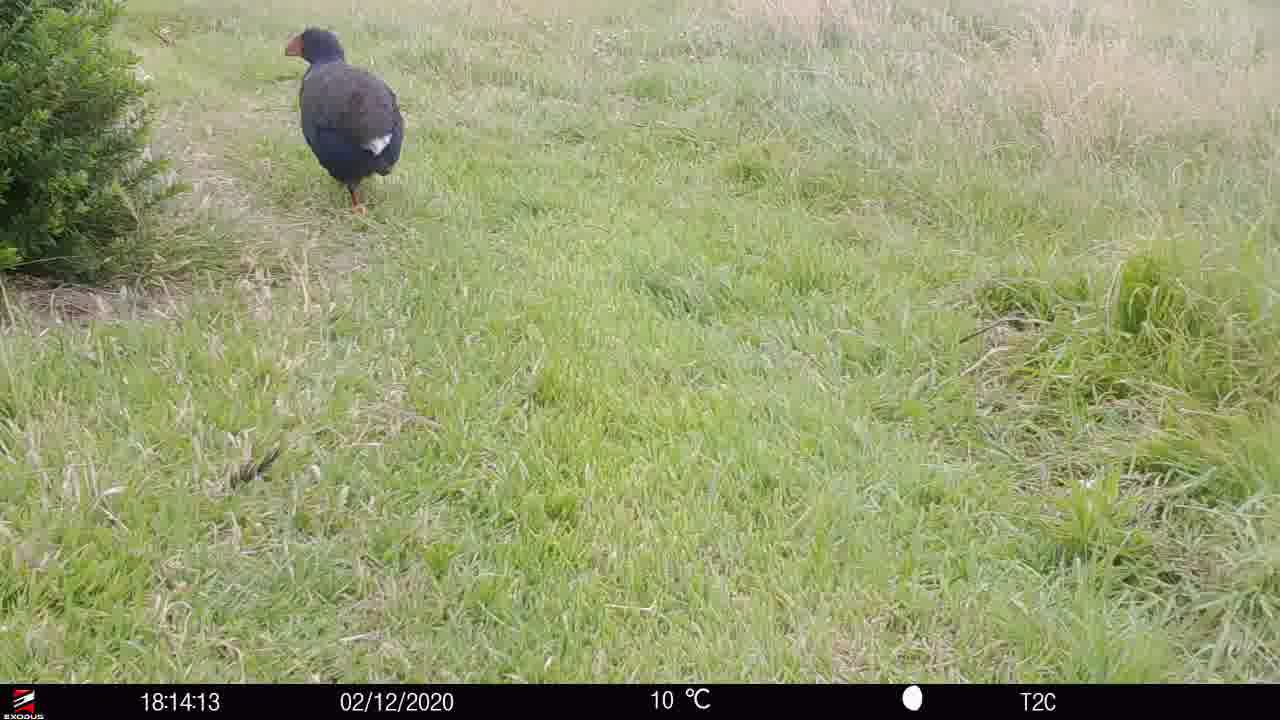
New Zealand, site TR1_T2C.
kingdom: Animalia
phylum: Chordata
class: Aves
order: Gruiformes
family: Rallidae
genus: Porphyrio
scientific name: Porphyrio mantelli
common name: takahe